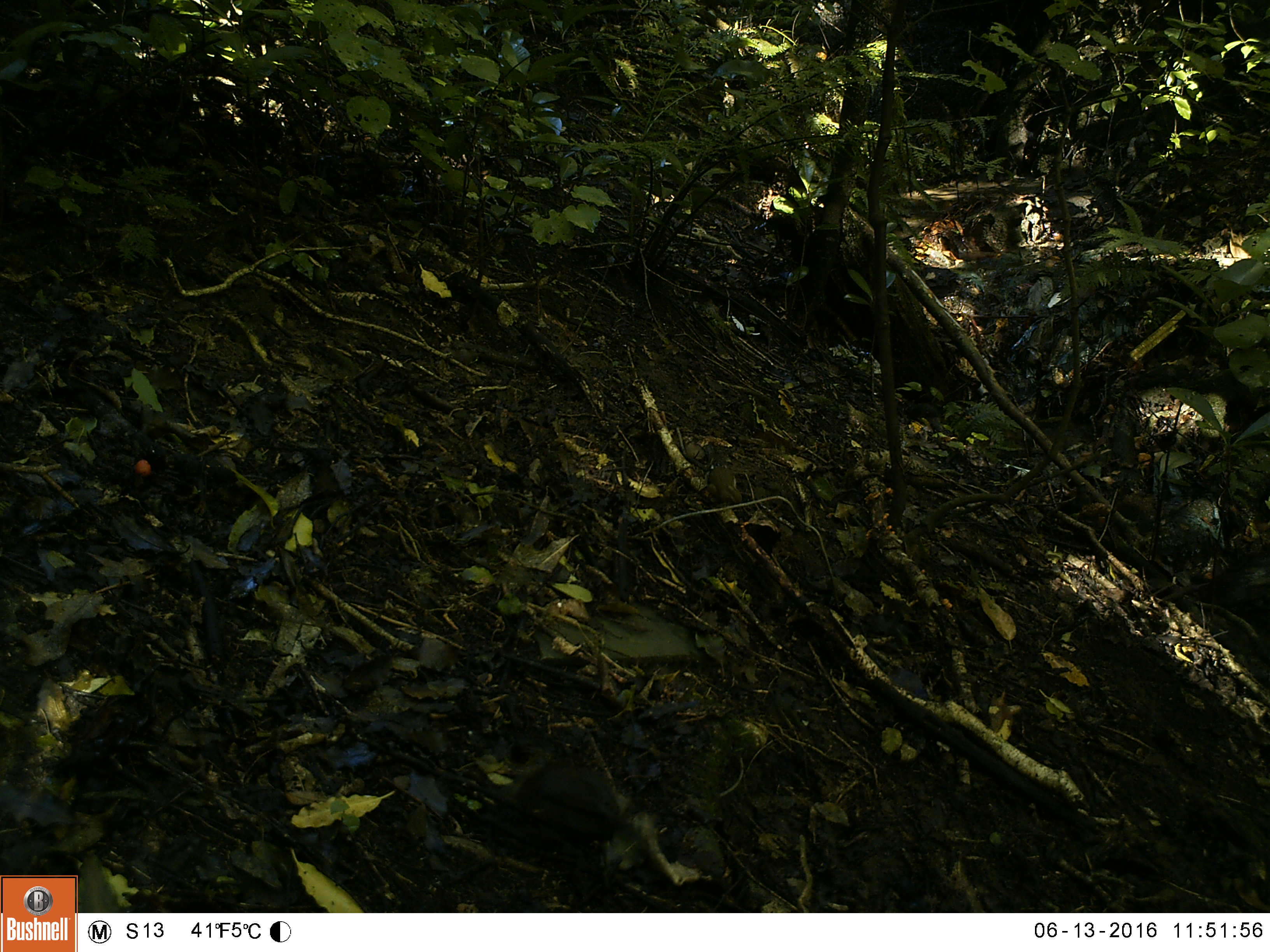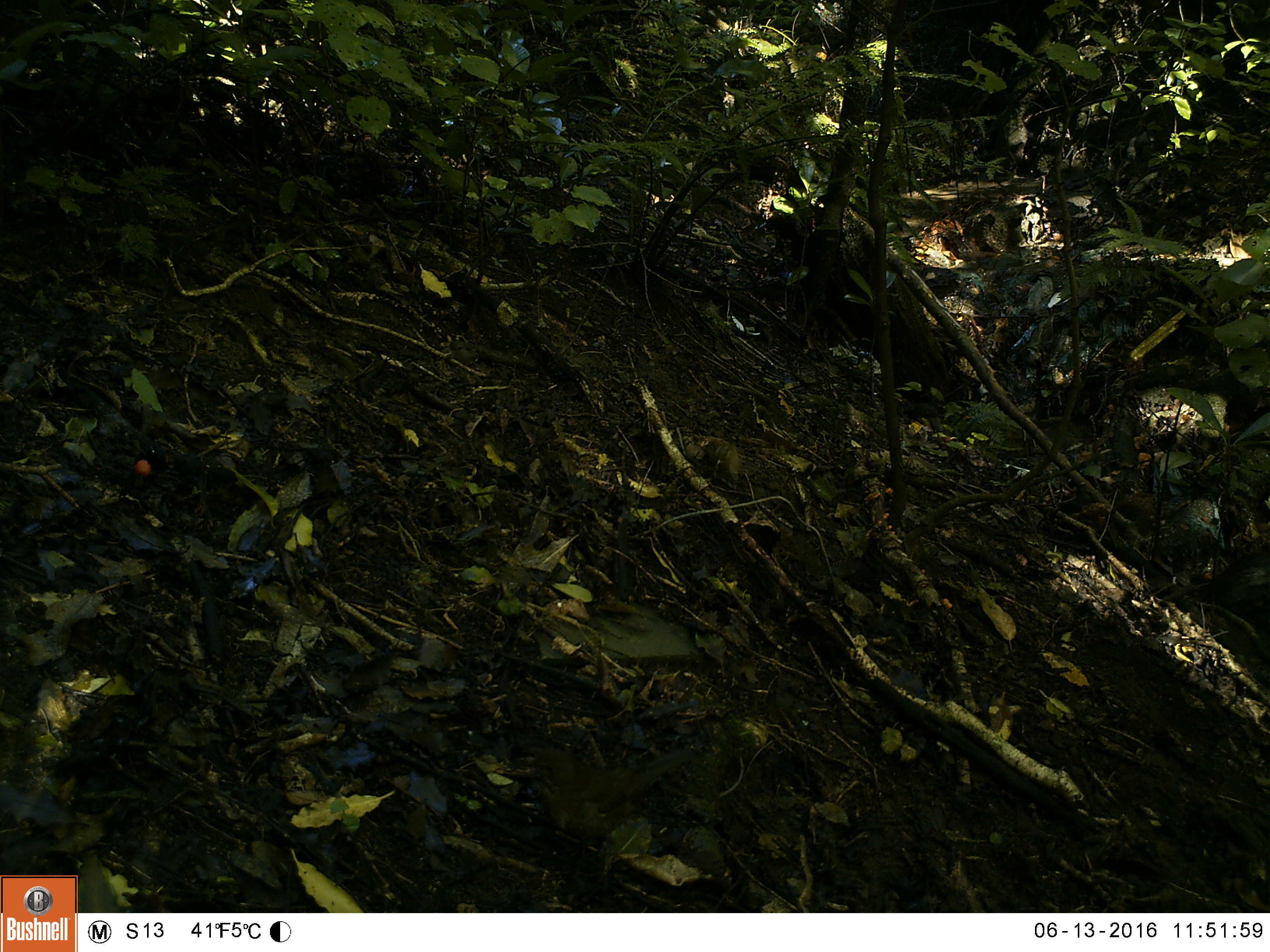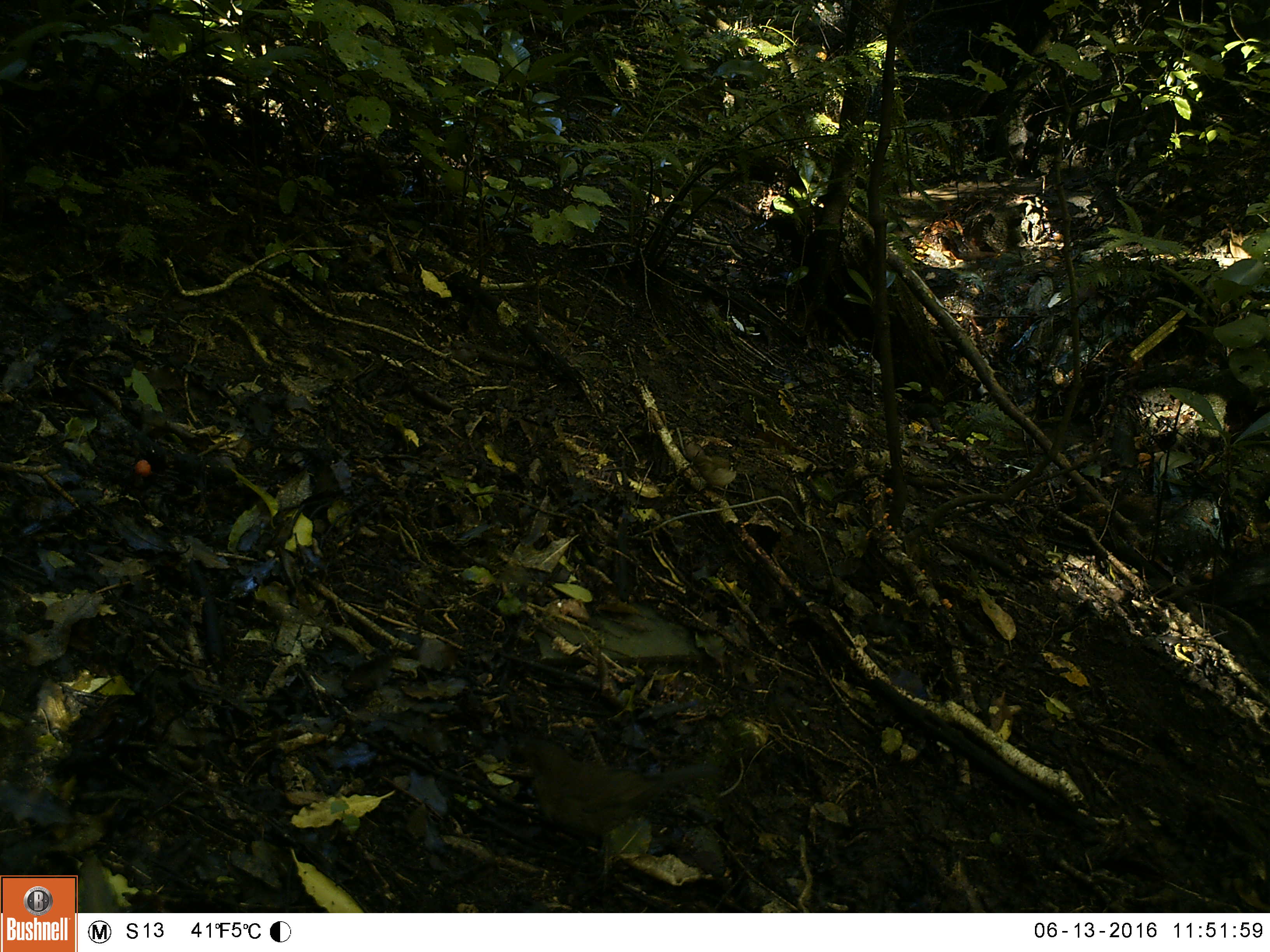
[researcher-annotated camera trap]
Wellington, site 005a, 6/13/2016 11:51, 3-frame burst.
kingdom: Animalia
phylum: Chordata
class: Aves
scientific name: Aves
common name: bird